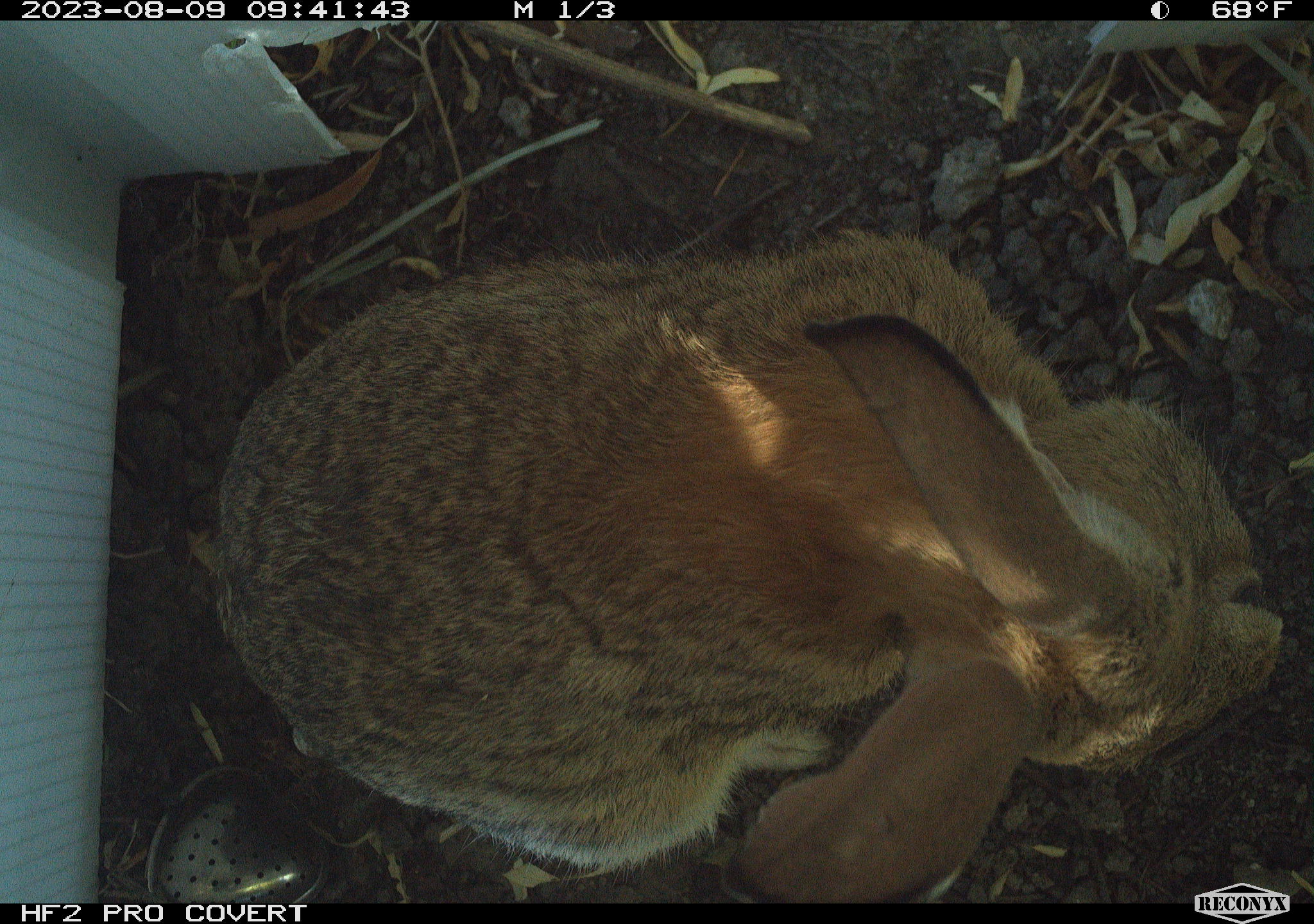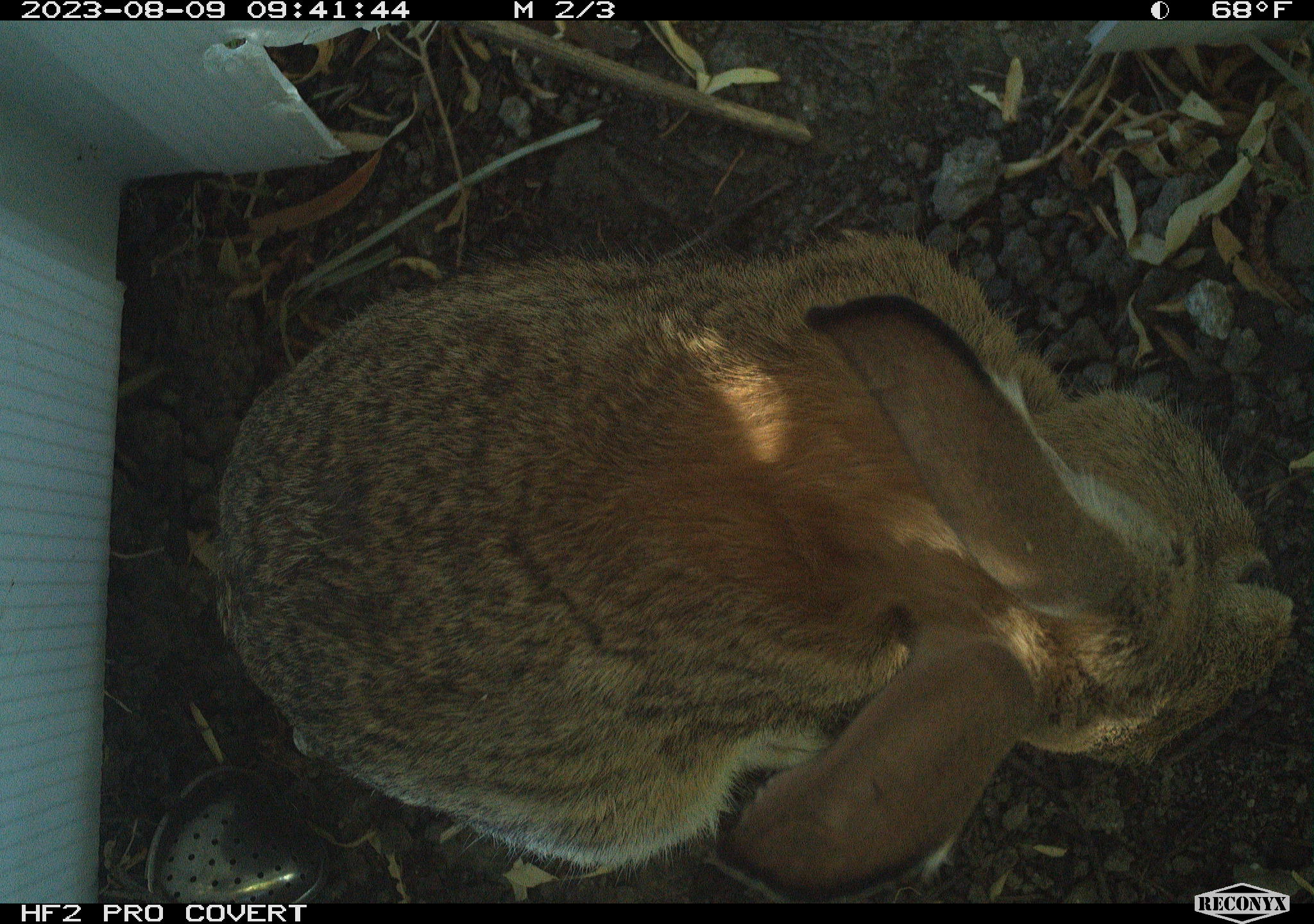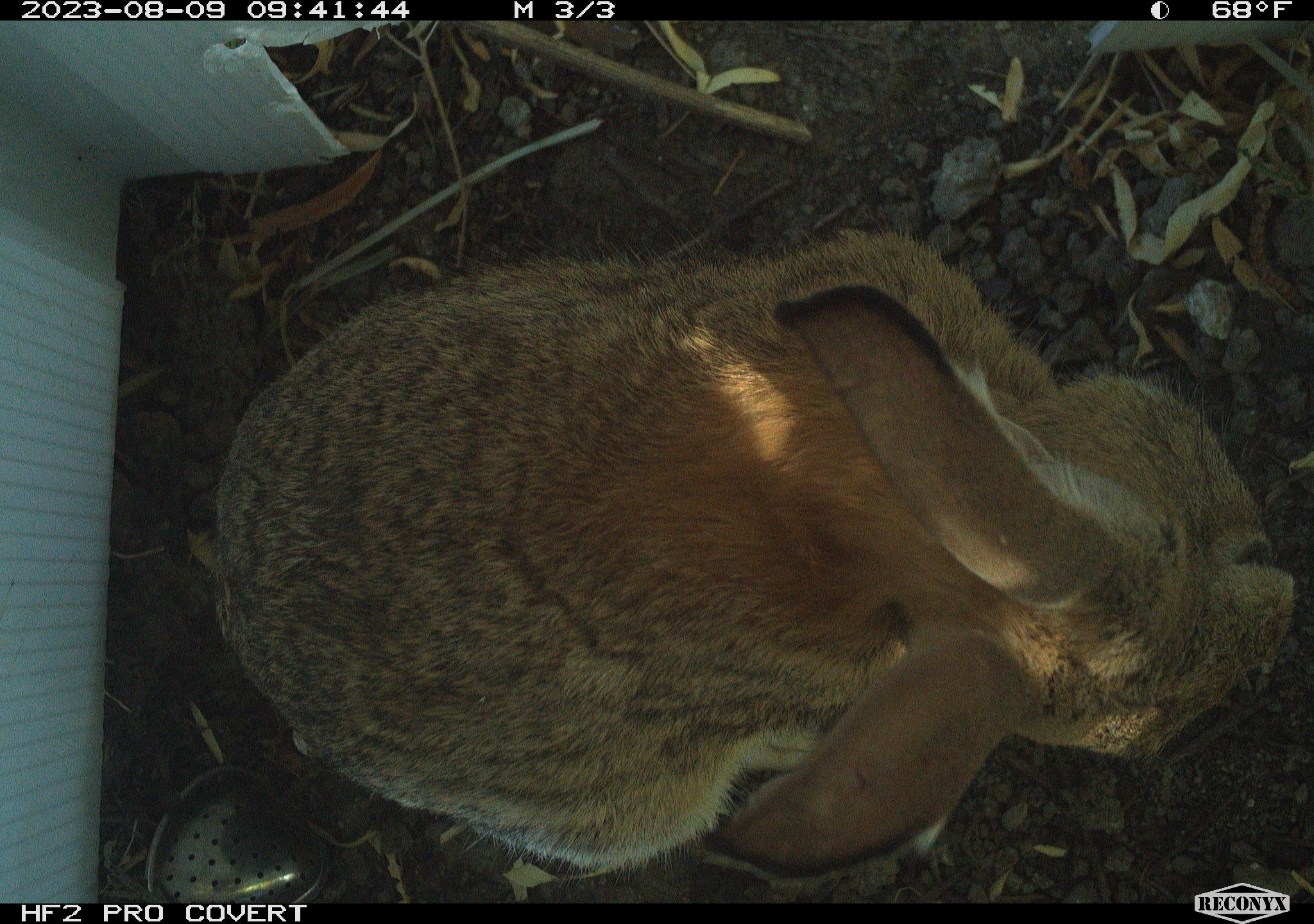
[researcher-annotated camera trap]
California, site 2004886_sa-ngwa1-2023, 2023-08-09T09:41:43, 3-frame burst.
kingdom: Animalia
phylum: Chordata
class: Mammalia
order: Lagomorpha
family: Leporidae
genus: Sylvilagus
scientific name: Sylvilagus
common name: cottontail rabbits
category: sylvilagus species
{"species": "sylvilagus species (cottontail rabbits) (Sylvilagus)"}